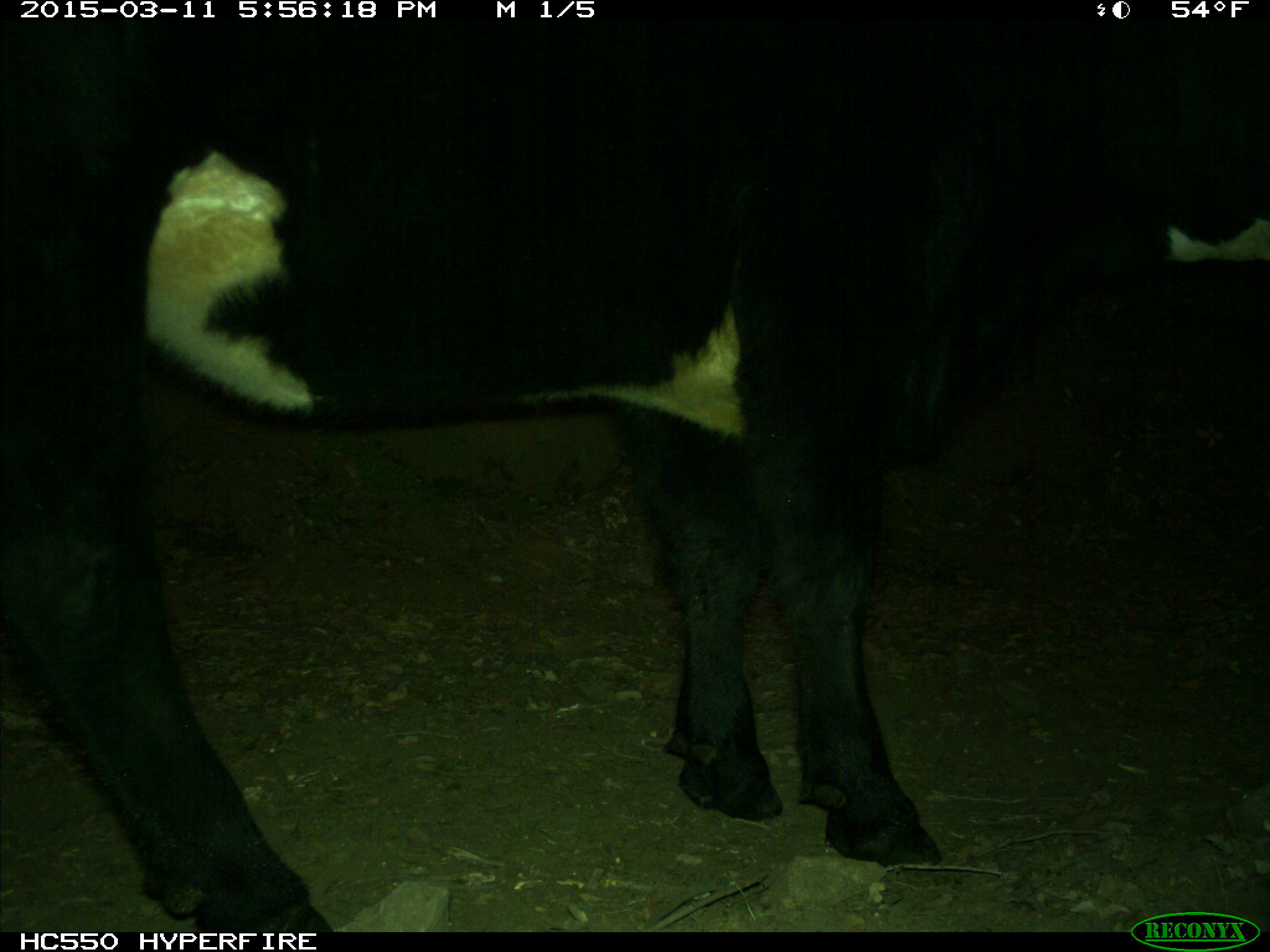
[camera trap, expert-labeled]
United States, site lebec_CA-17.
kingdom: Animalia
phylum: Chordata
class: Mammalia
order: Artiodactyla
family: Bovidae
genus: Bos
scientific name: Bos taurus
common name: domestic cow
Bos taurus (domestic cow).